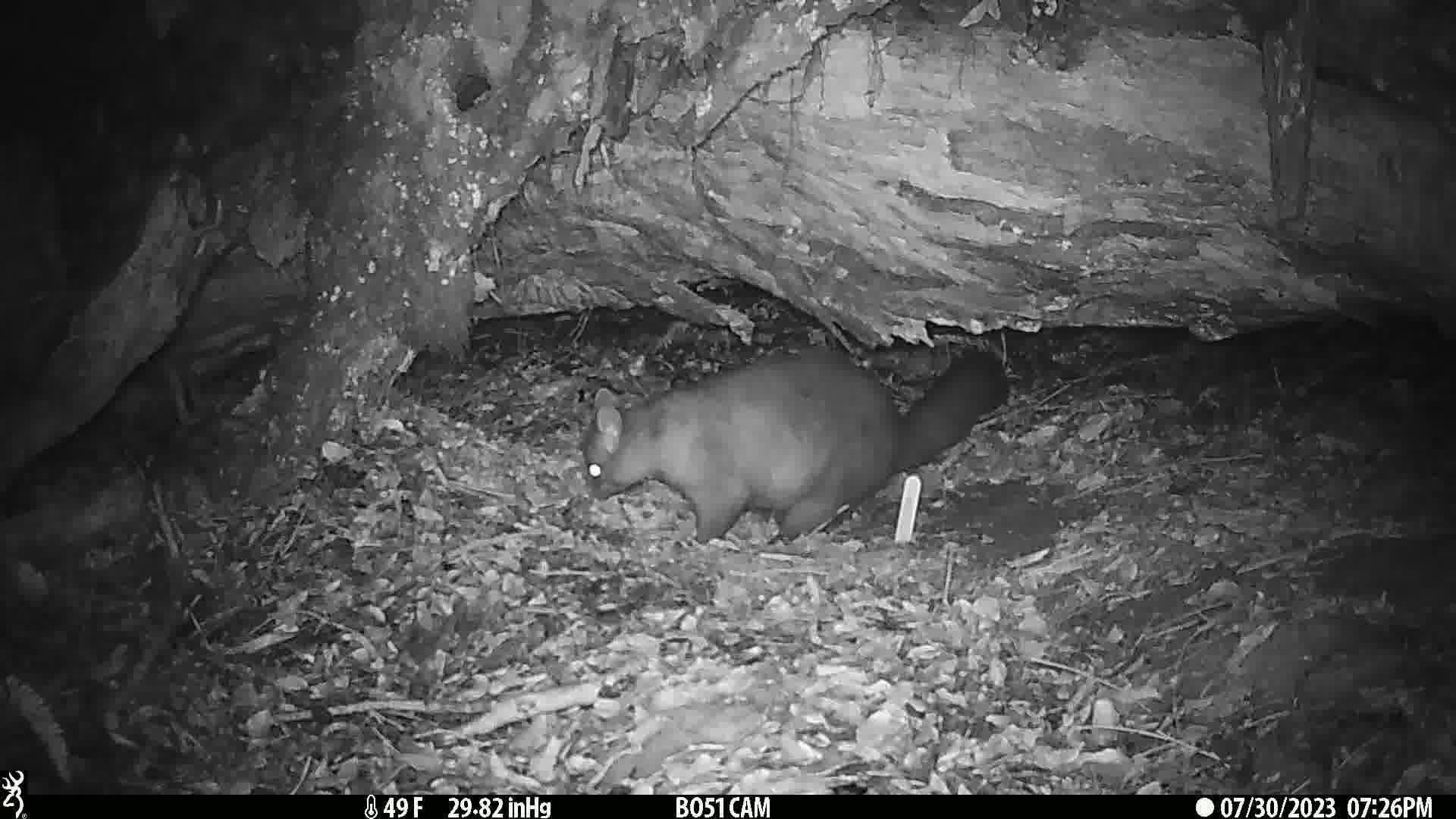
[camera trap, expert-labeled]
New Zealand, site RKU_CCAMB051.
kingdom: Animalia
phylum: Chordata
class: Mammalia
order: Diprotodontia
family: Phalangeridae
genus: Trichosurus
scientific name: Trichosurus vulpecula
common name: common brushtail possum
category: possum